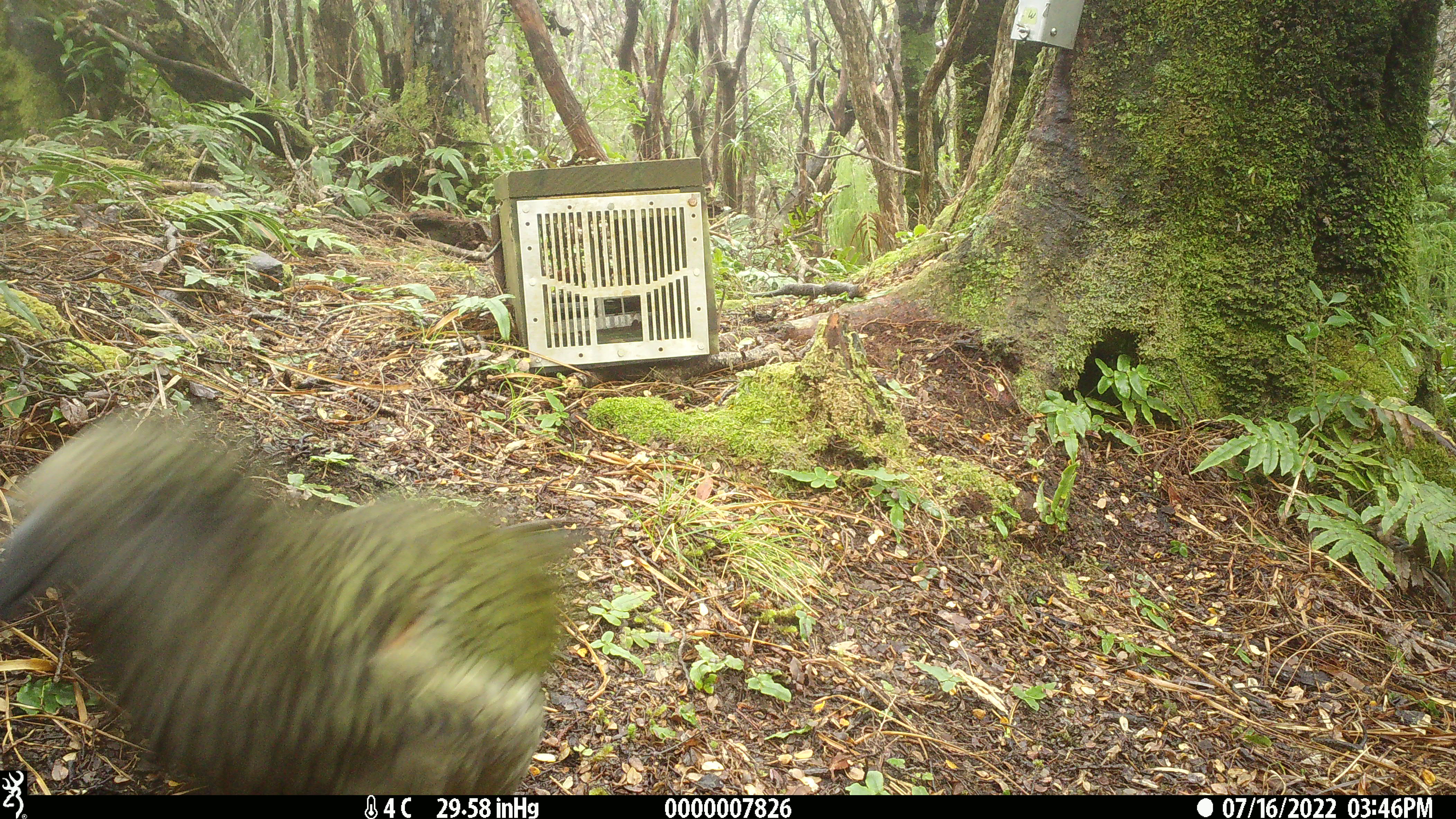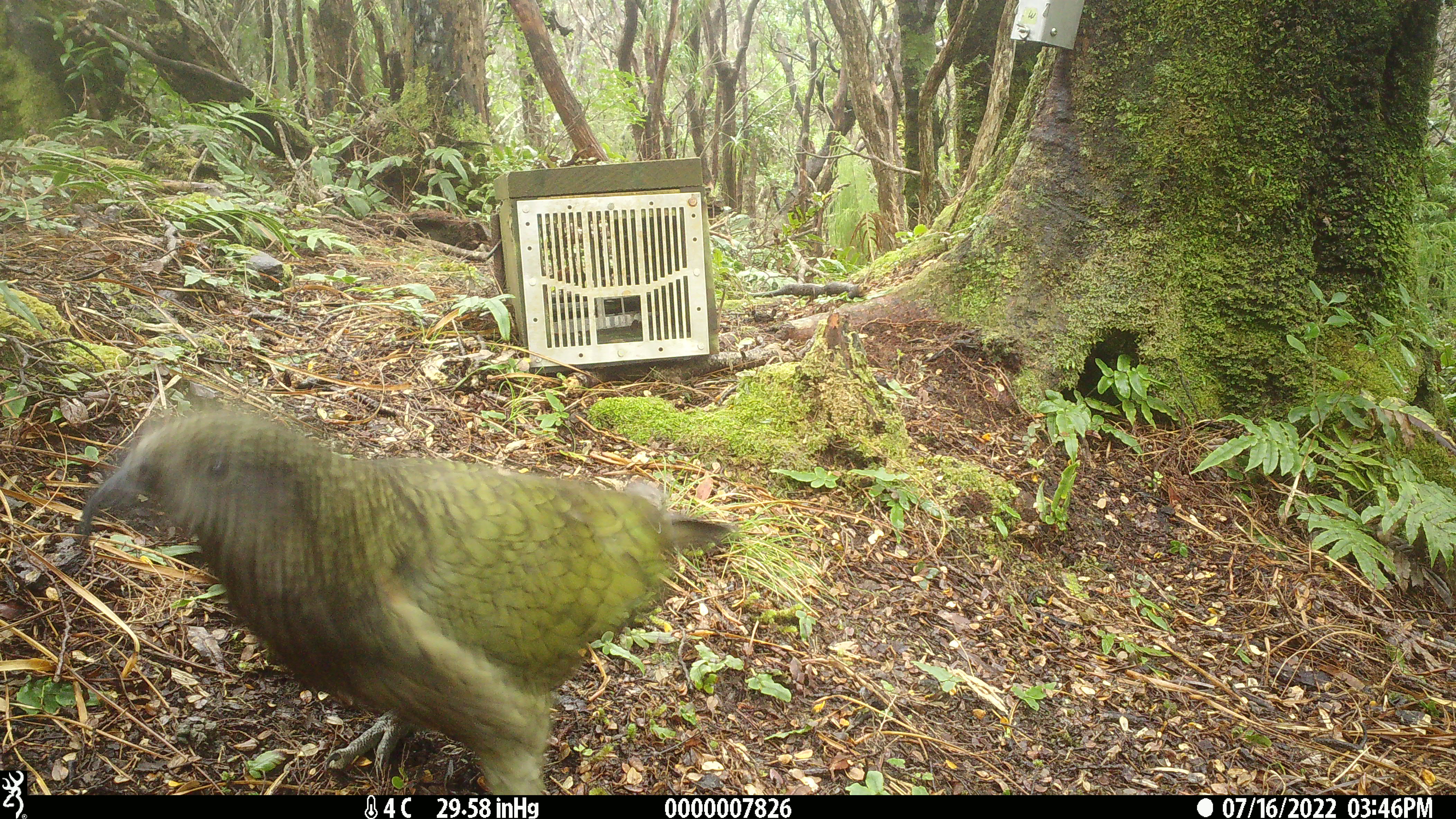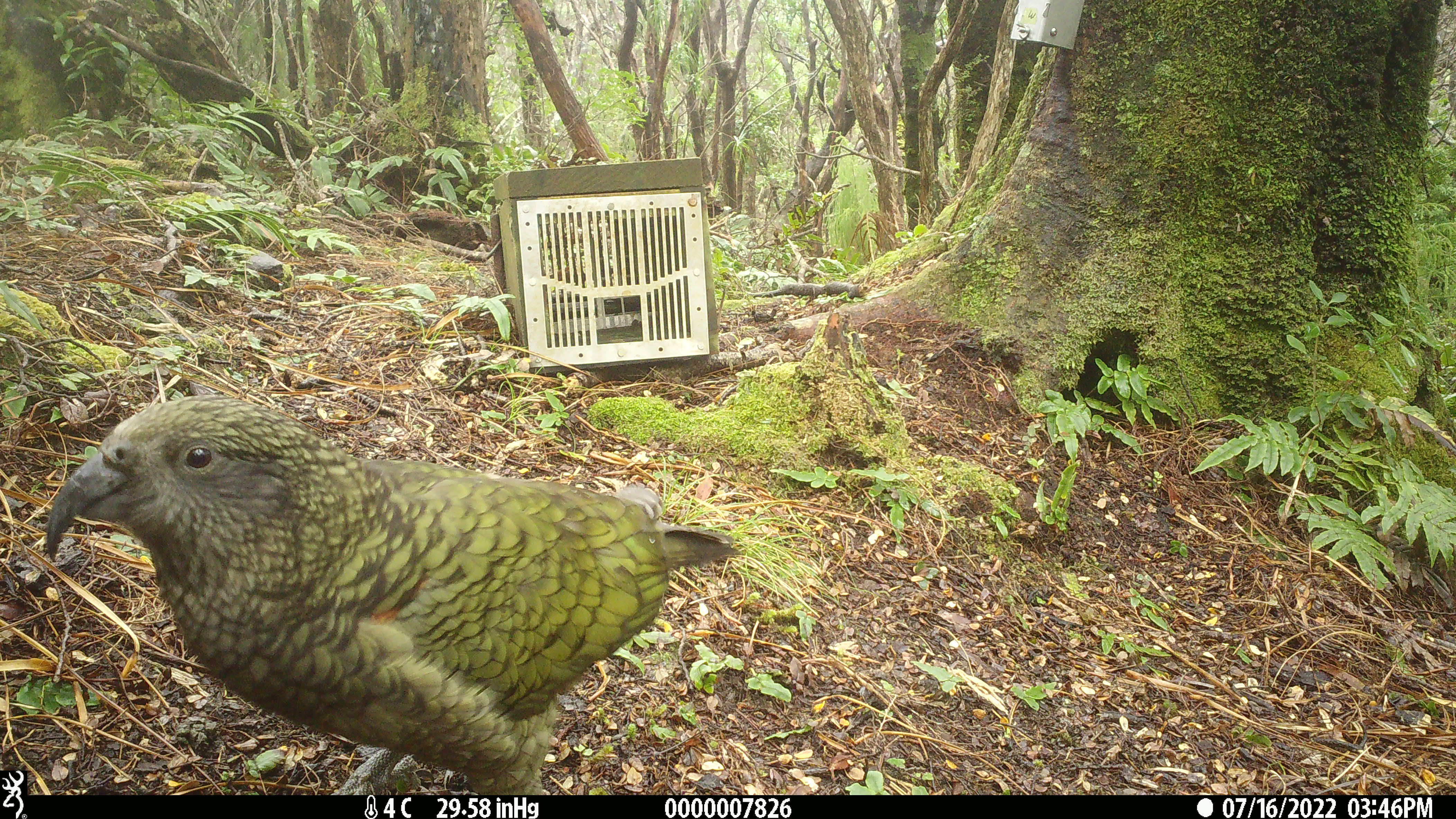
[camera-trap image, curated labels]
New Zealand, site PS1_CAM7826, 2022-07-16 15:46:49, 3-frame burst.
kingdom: Animalia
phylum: Chordata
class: Aves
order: Psittaciformes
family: Strigopidae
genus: Nestor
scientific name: Nestor notabilis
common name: kea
Kea (Nestor notabilis).